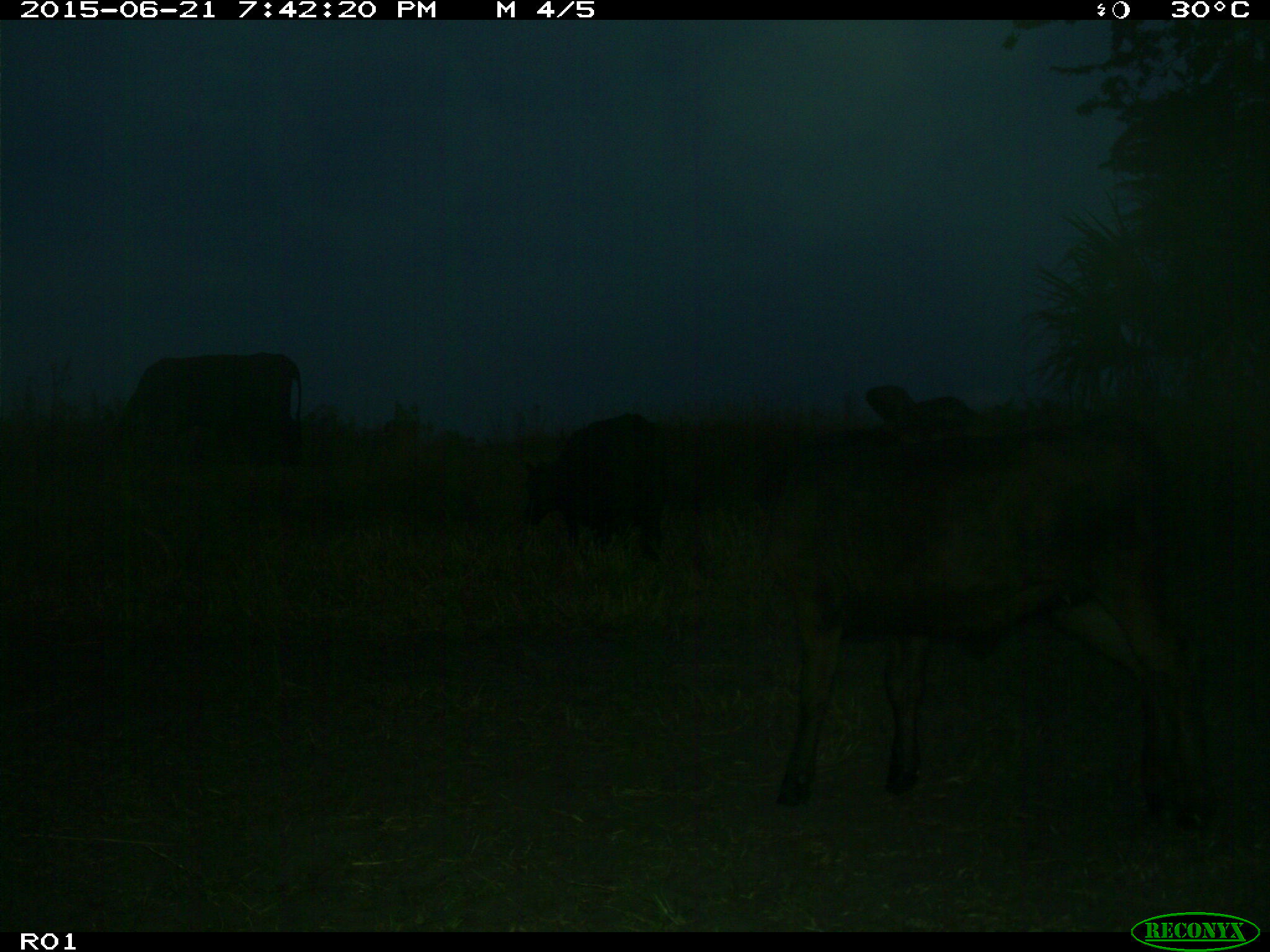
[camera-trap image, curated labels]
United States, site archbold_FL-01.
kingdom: Animalia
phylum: Chordata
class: Mammalia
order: Artiodactyla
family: Bovidae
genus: Bos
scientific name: Bos taurus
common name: domestic cow